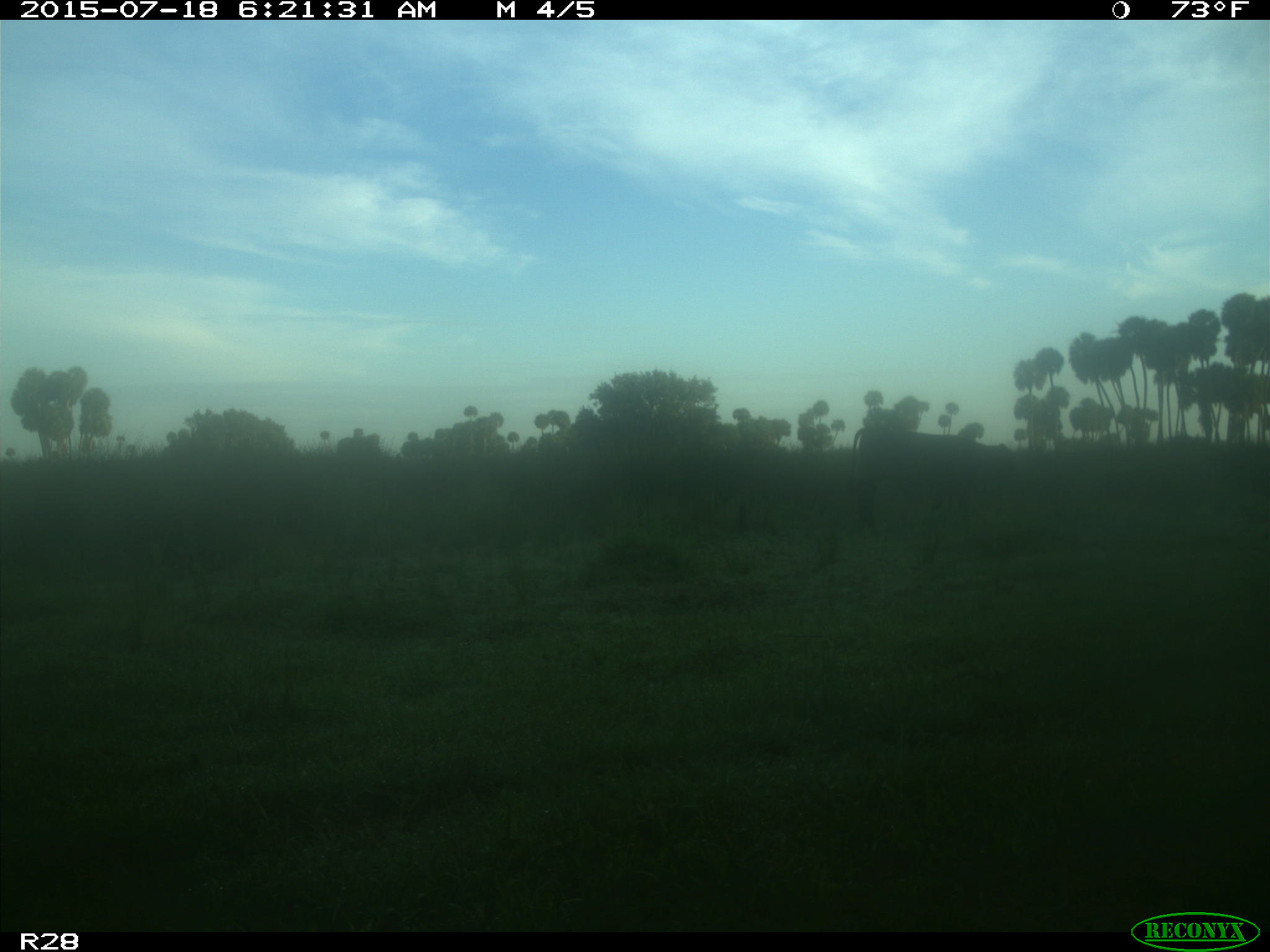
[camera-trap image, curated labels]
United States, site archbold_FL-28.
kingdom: Animalia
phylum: Chordata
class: Mammalia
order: Artiodactyla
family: Bovidae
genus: Bos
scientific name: Bos taurus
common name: domestic cow